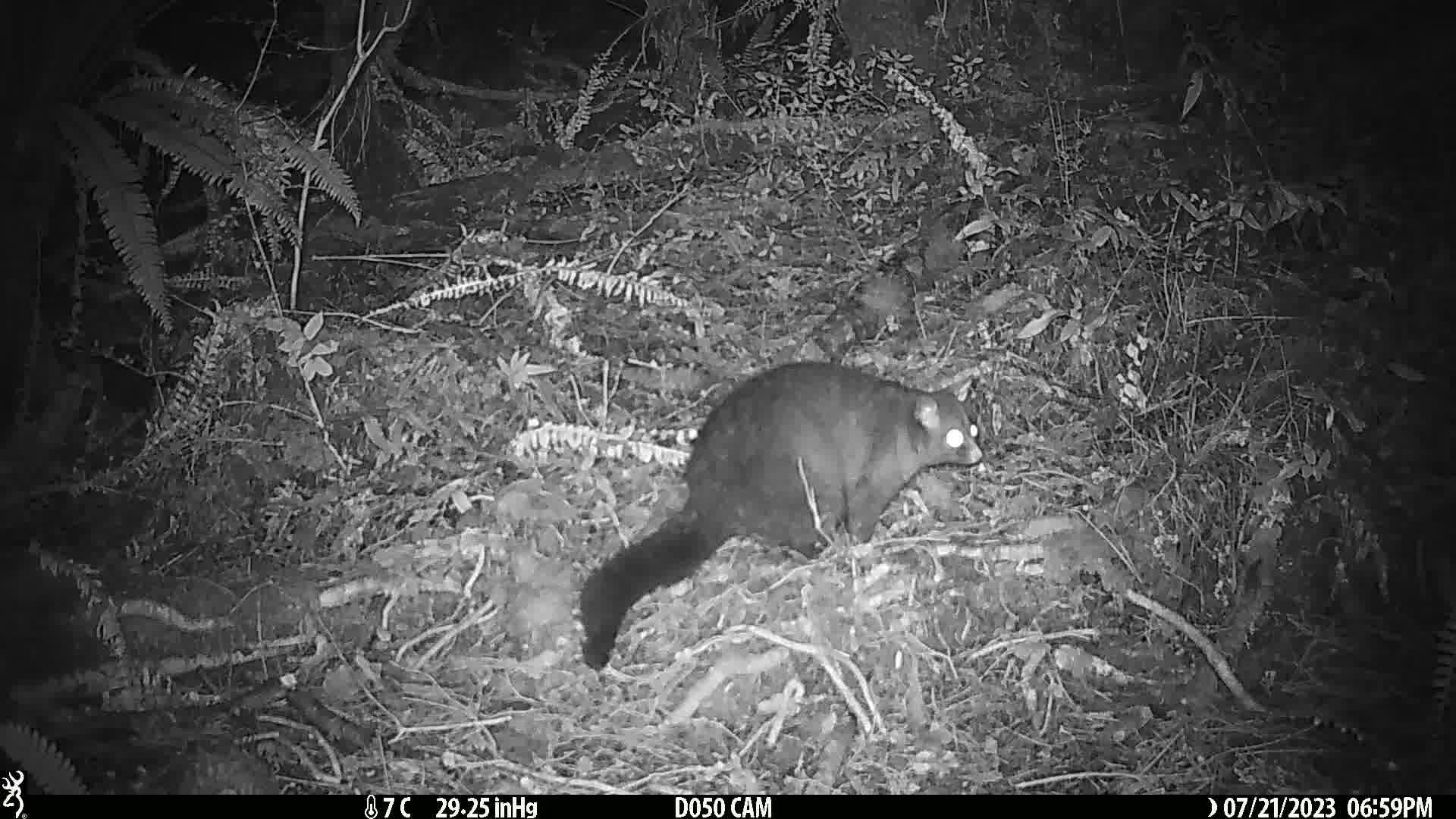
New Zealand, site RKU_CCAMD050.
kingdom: Animalia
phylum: Chordata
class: Mammalia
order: Diprotodontia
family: Phalangeridae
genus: Trichosurus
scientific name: Trichosurus vulpecula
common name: common brushtail possum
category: possum